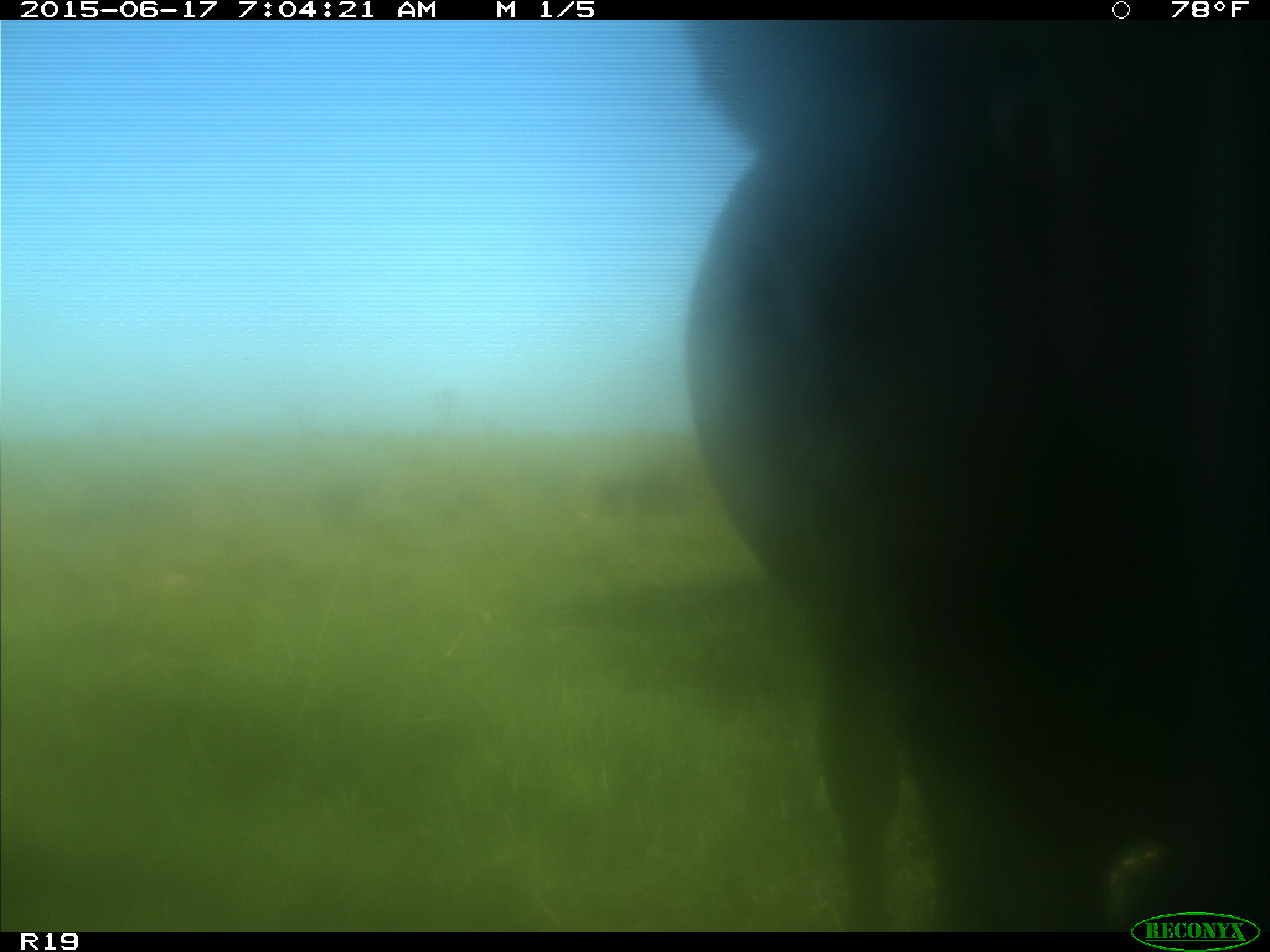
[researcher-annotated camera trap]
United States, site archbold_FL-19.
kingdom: Animalia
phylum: Chordata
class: Mammalia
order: Artiodactyla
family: Bovidae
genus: Bos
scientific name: Bos taurus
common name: domestic cow